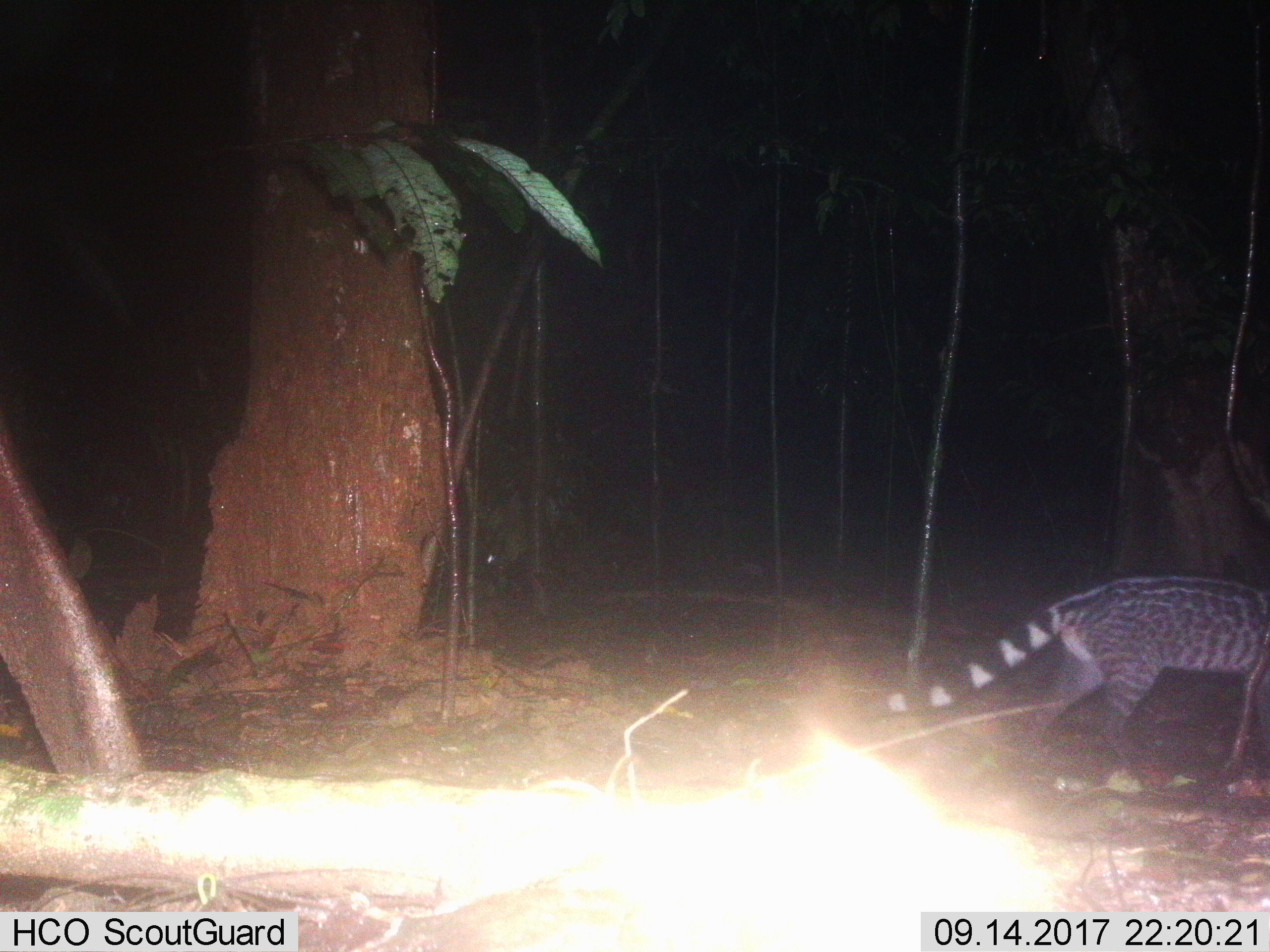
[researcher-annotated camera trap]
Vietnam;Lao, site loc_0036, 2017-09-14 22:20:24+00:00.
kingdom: Animalia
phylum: Chordata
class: Mammalia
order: Carnivora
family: Viverridae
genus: Viverra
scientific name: Viverra zibetha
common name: large indian civet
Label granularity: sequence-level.